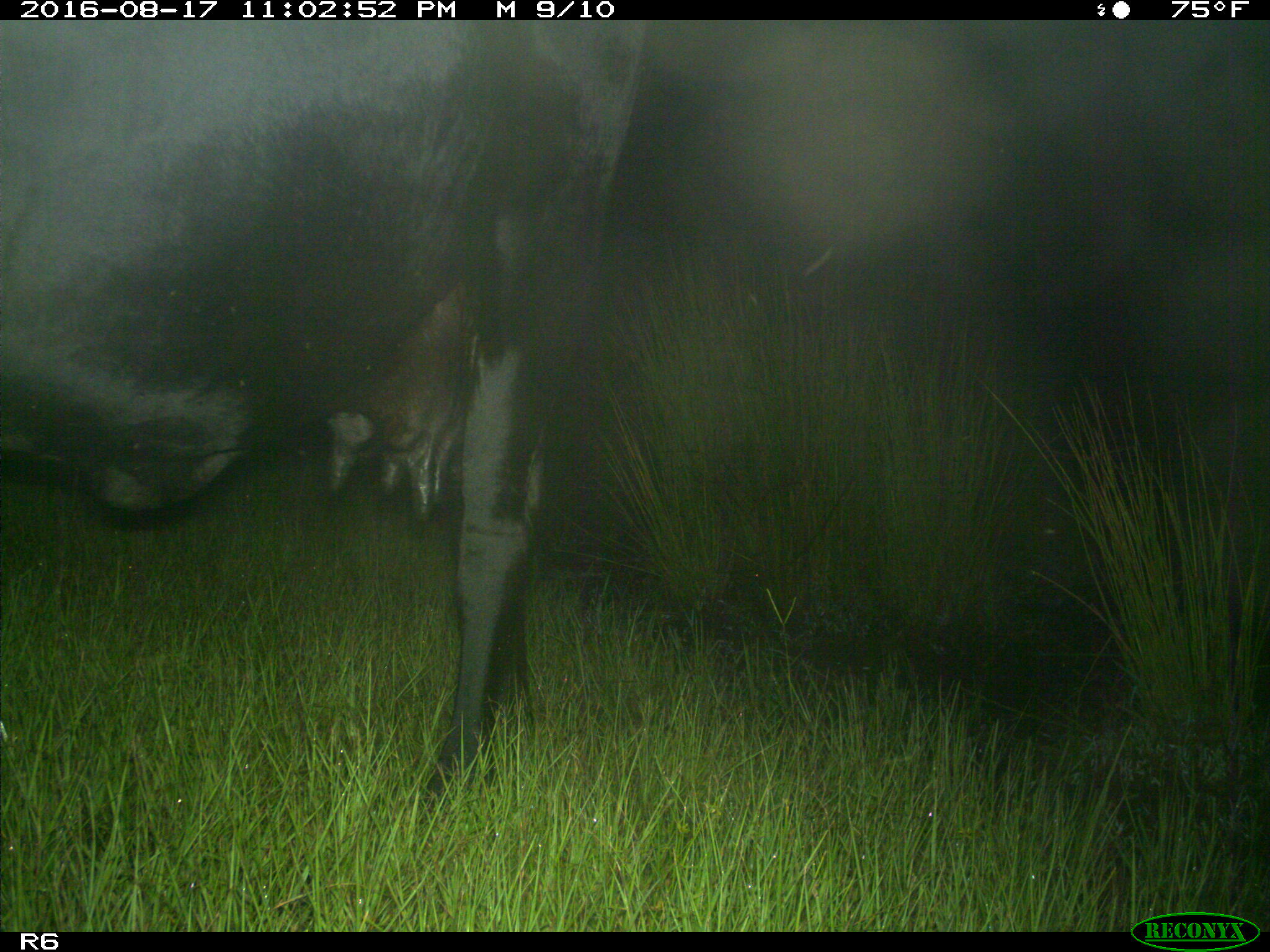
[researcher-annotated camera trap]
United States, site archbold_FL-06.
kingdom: Animalia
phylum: Chordata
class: Mammalia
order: Artiodactyla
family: Bovidae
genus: Bos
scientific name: Bos taurus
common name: domestic cow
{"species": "Bos taurus (domestic cow)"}